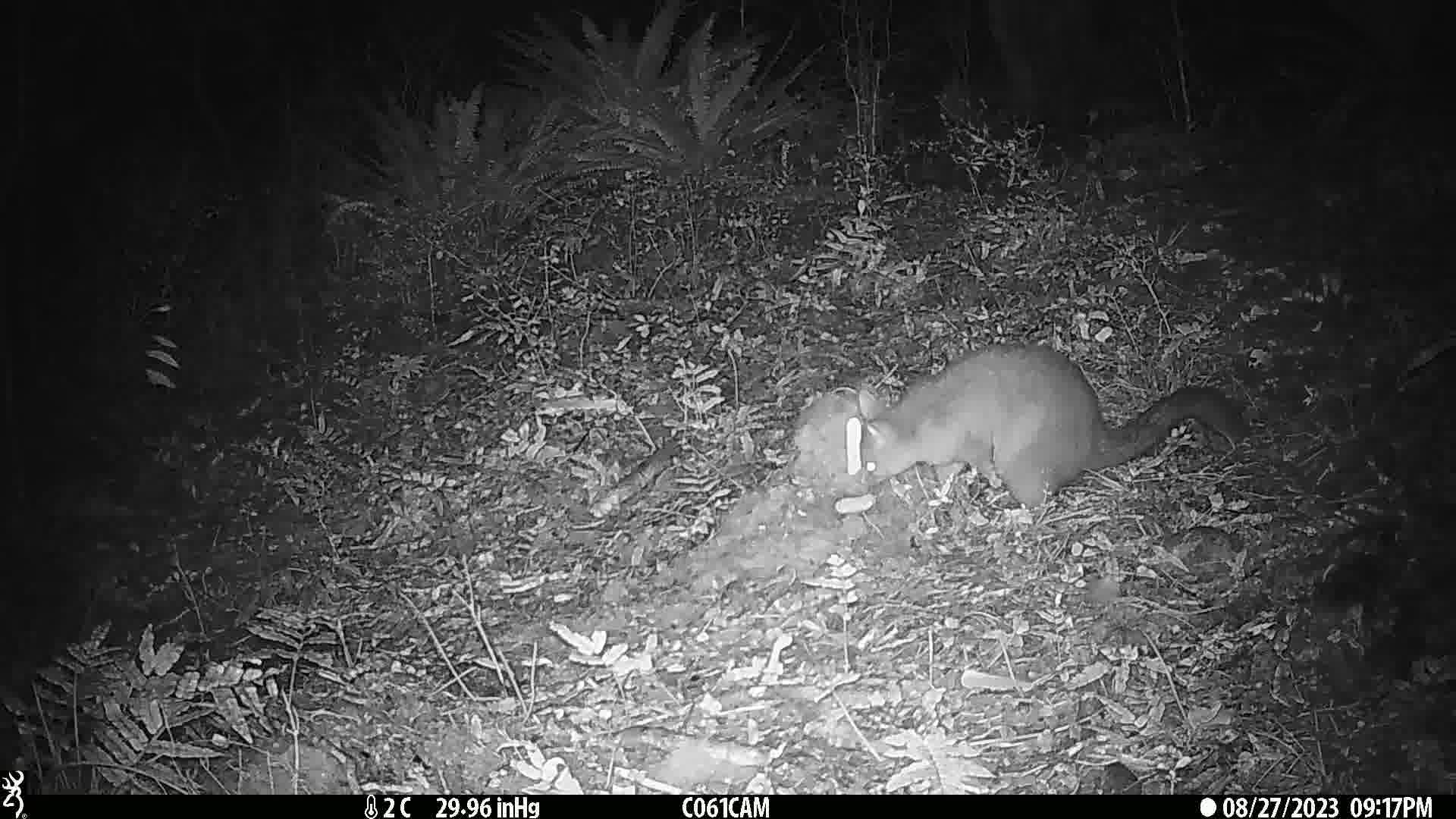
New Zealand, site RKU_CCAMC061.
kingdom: Animalia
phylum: Chordata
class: Mammalia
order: Diprotodontia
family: Phalangeridae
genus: Trichosurus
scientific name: Trichosurus vulpecula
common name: common brushtail possum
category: possum